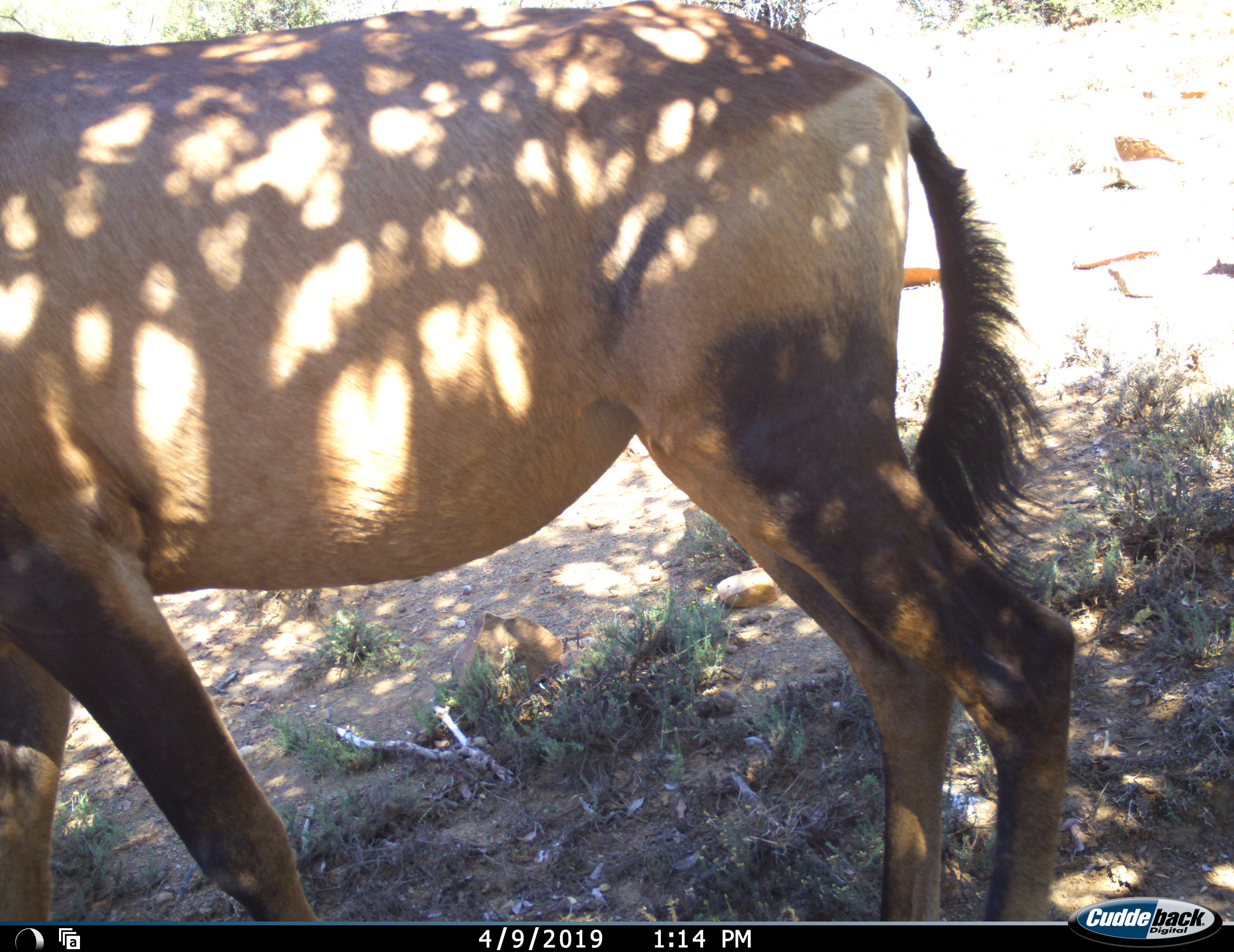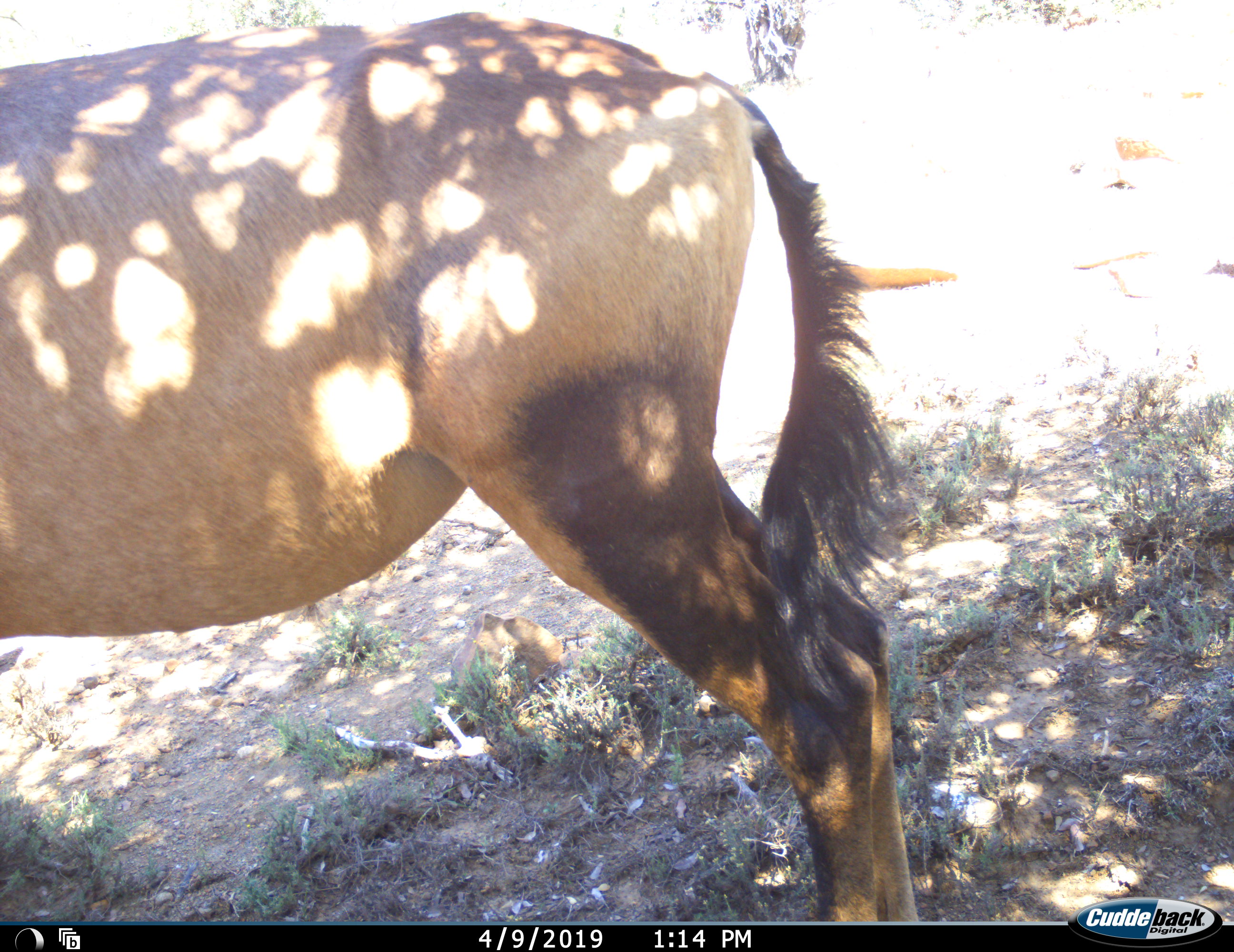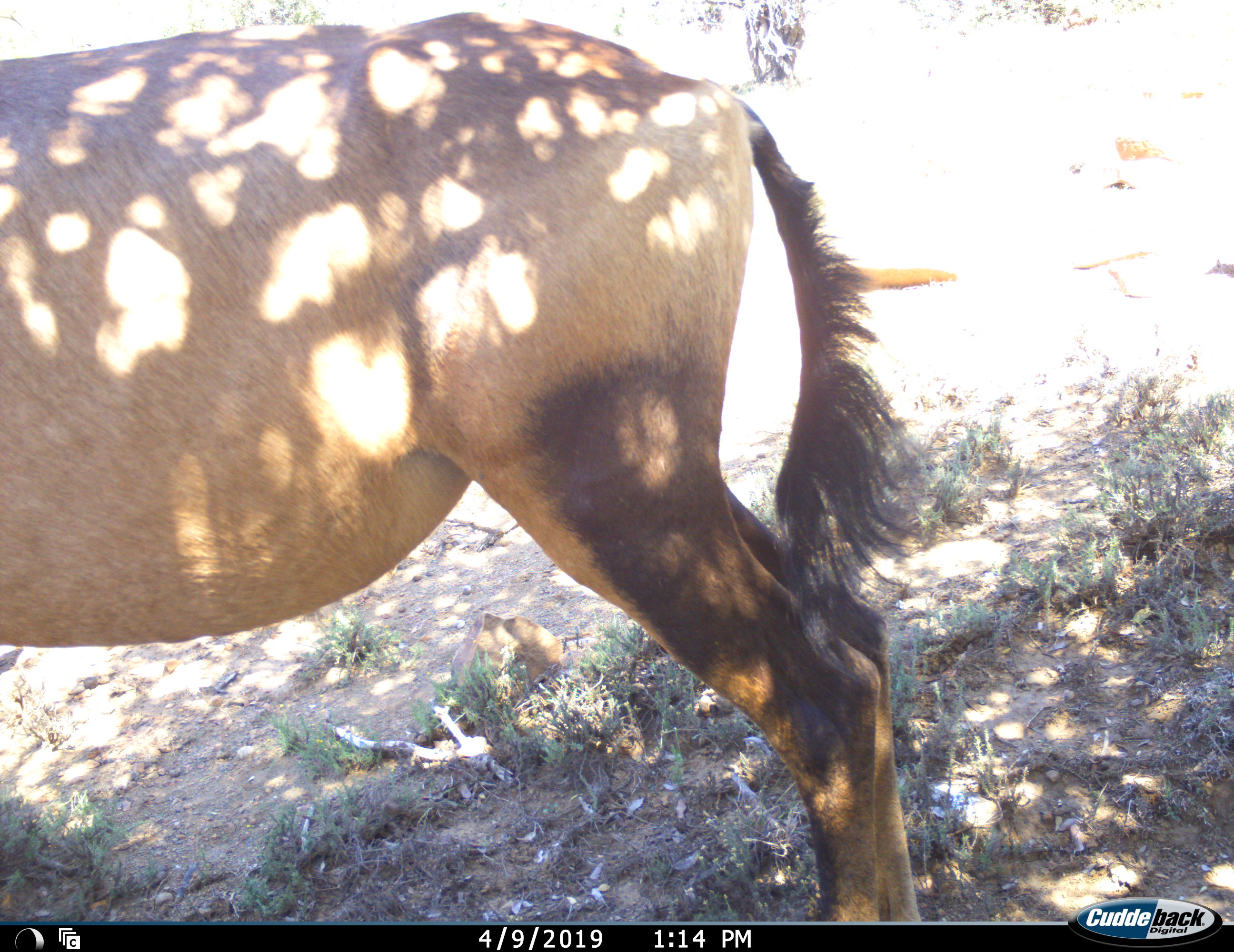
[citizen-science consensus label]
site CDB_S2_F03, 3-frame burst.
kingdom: Animalia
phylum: Chordata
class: Mammalia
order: Artiodactyla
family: Bovidae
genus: Alcelaphus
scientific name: Alcelaphus buselaphus caama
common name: red hartebeest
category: hartebeestred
Hartebeestred (red hartebeest) (Alcelaphus buselaphus caama), count 1. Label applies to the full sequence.